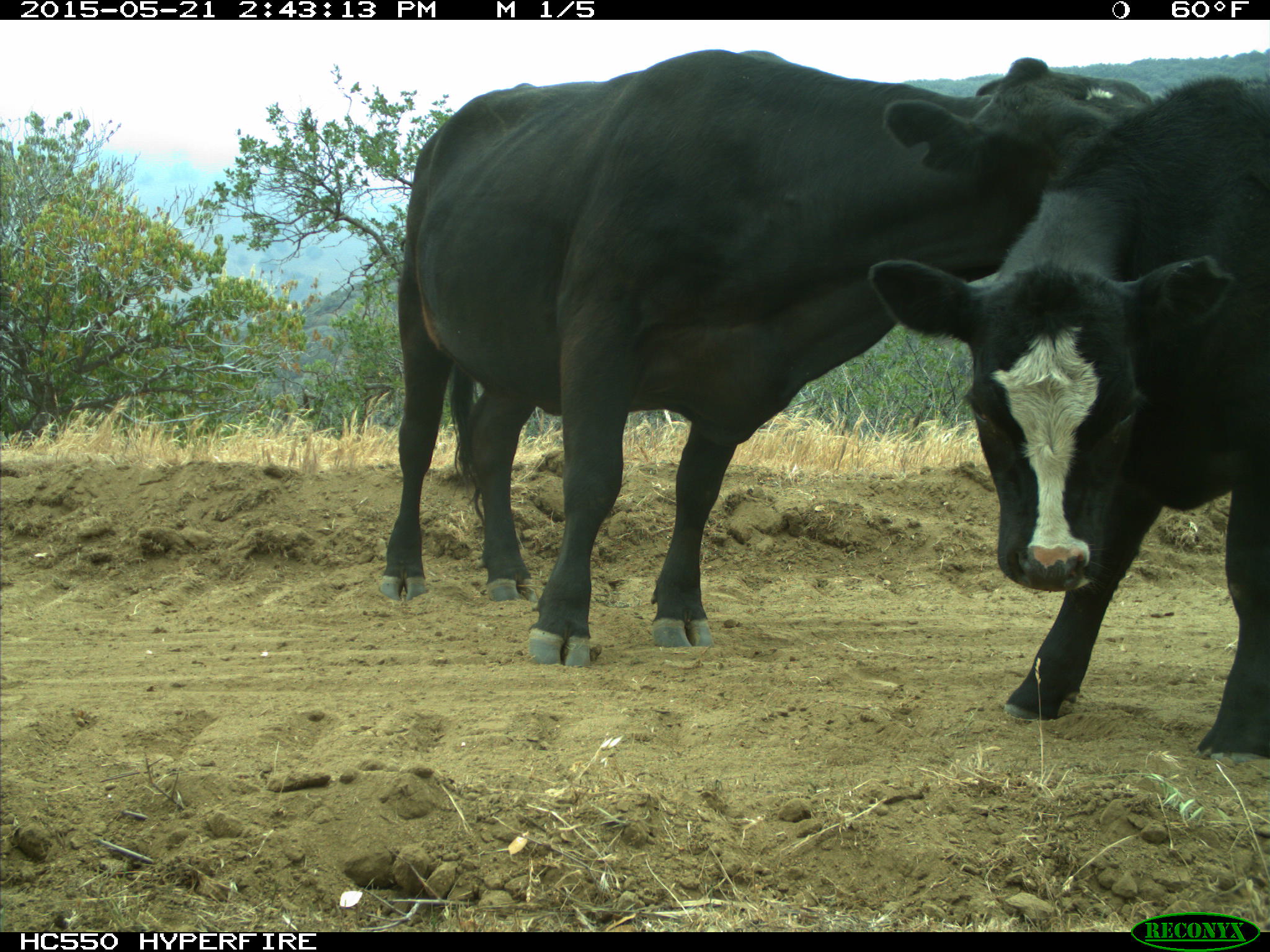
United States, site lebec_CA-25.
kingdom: Animalia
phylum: Chordata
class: Mammalia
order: Artiodactyla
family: Bovidae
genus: Bos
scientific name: Bos taurus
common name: domestic cow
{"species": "Bos taurus (domestic cow)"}